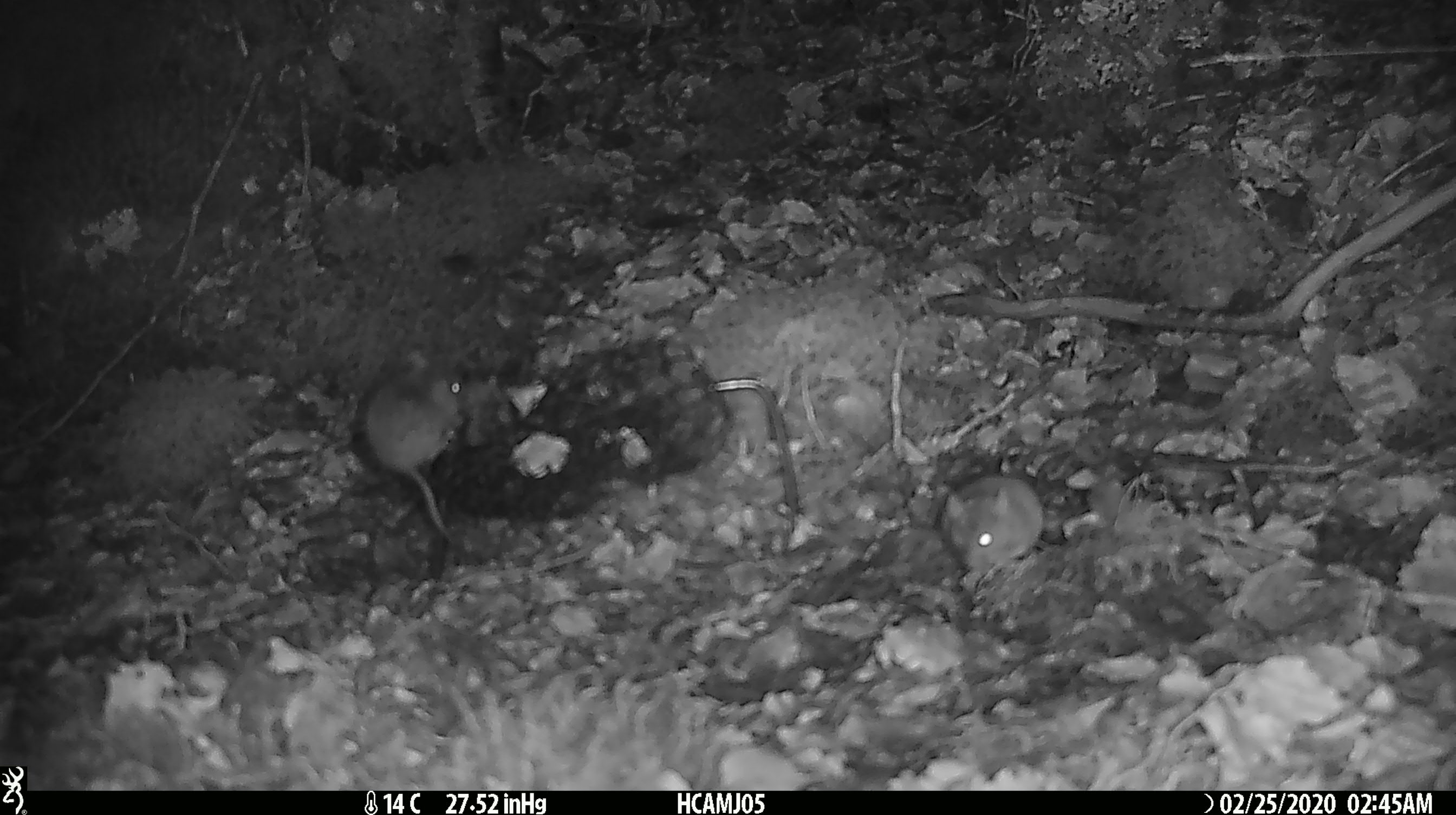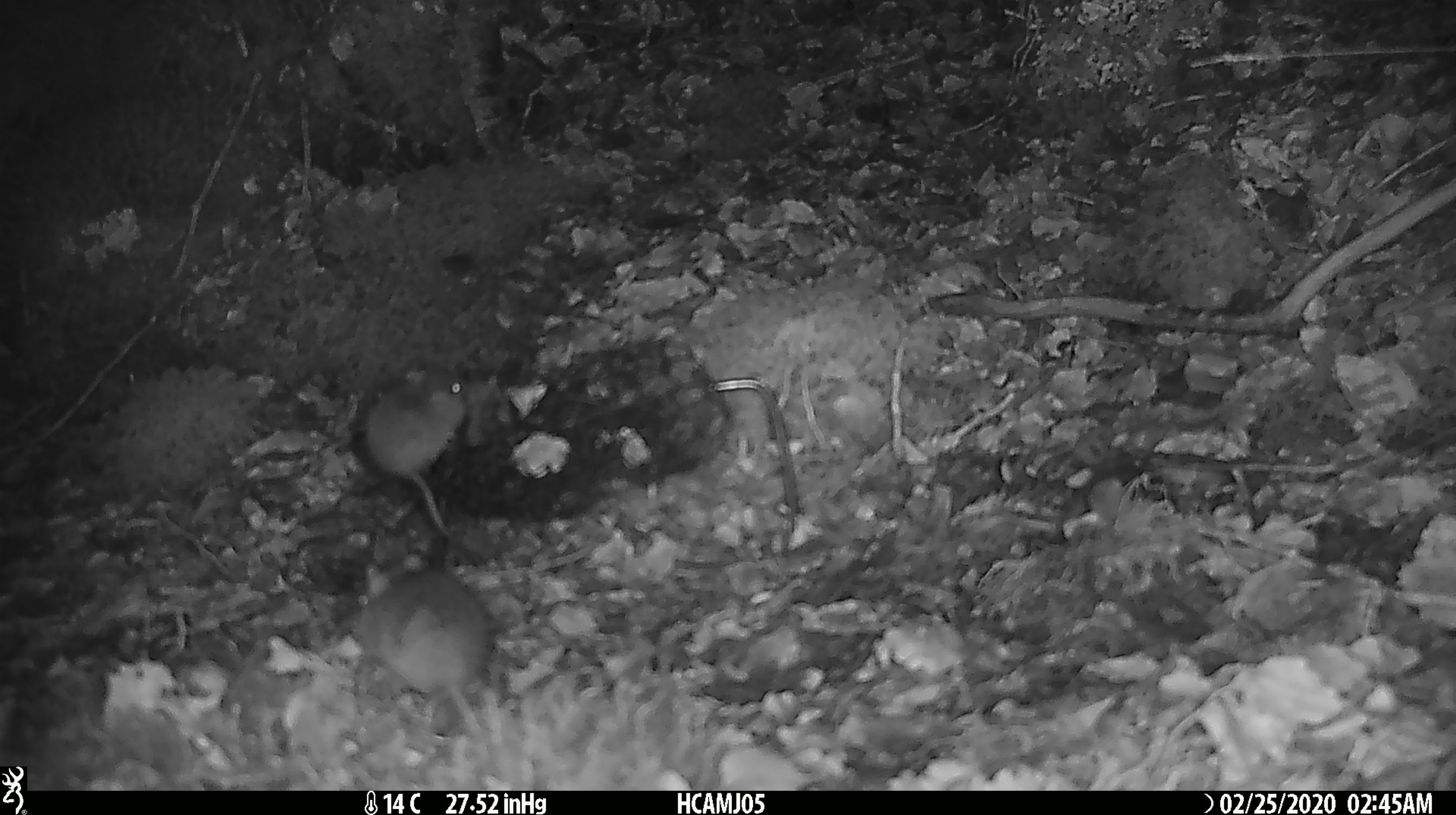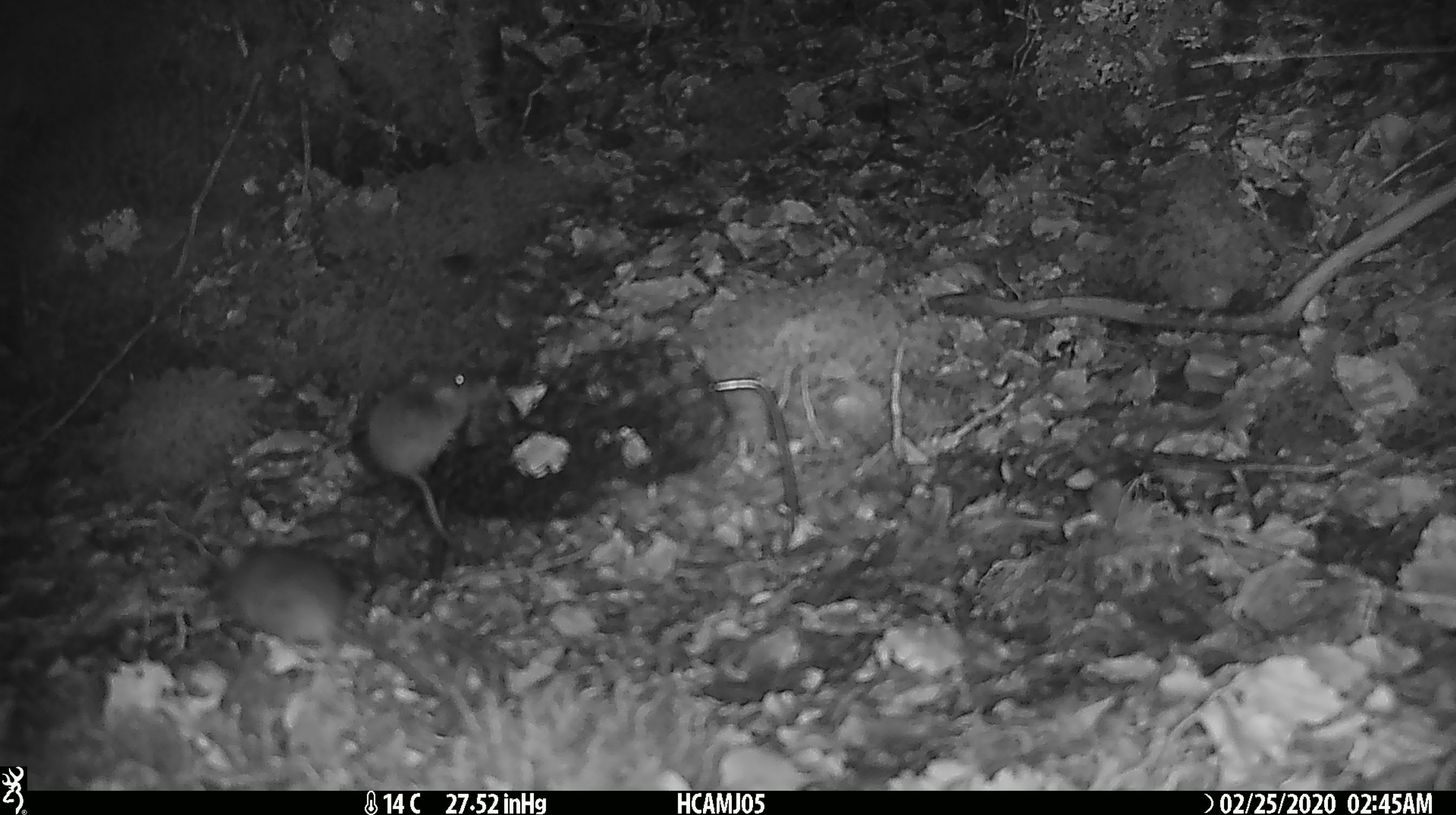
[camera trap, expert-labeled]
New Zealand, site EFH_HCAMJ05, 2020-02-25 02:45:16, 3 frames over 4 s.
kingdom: Animalia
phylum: Chordata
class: Mammalia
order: Rodentia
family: Muridae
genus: Mus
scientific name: Mus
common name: mouse